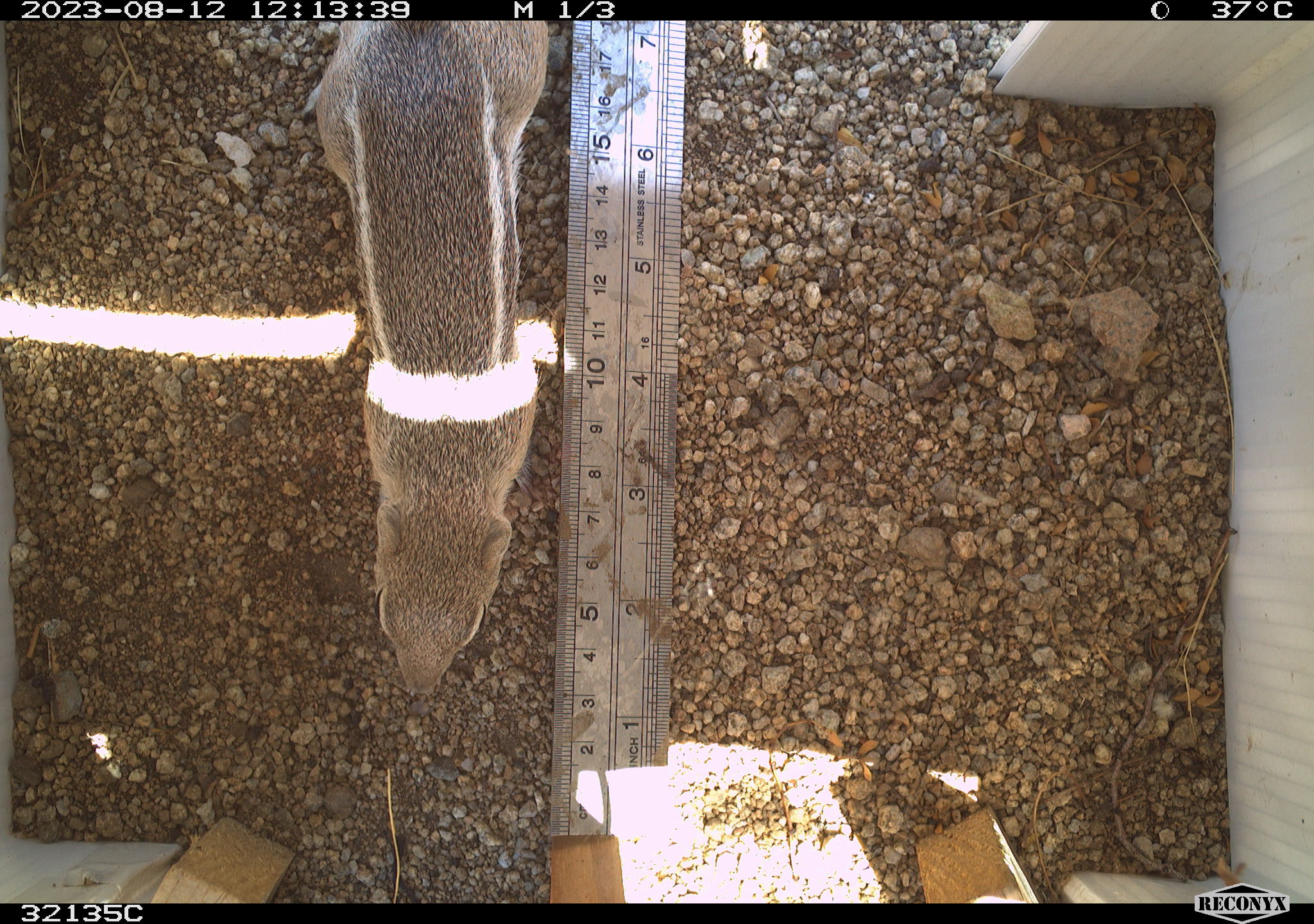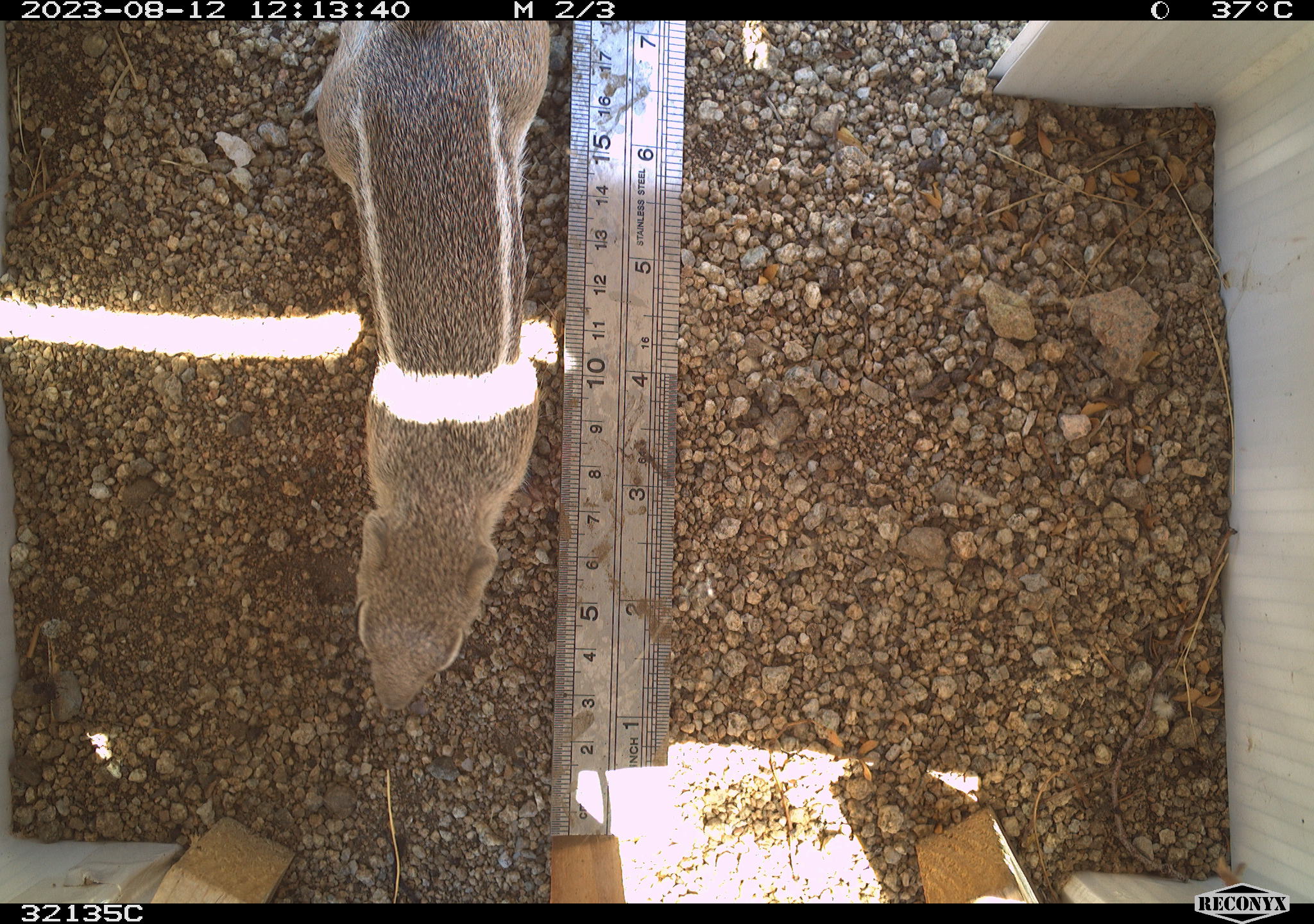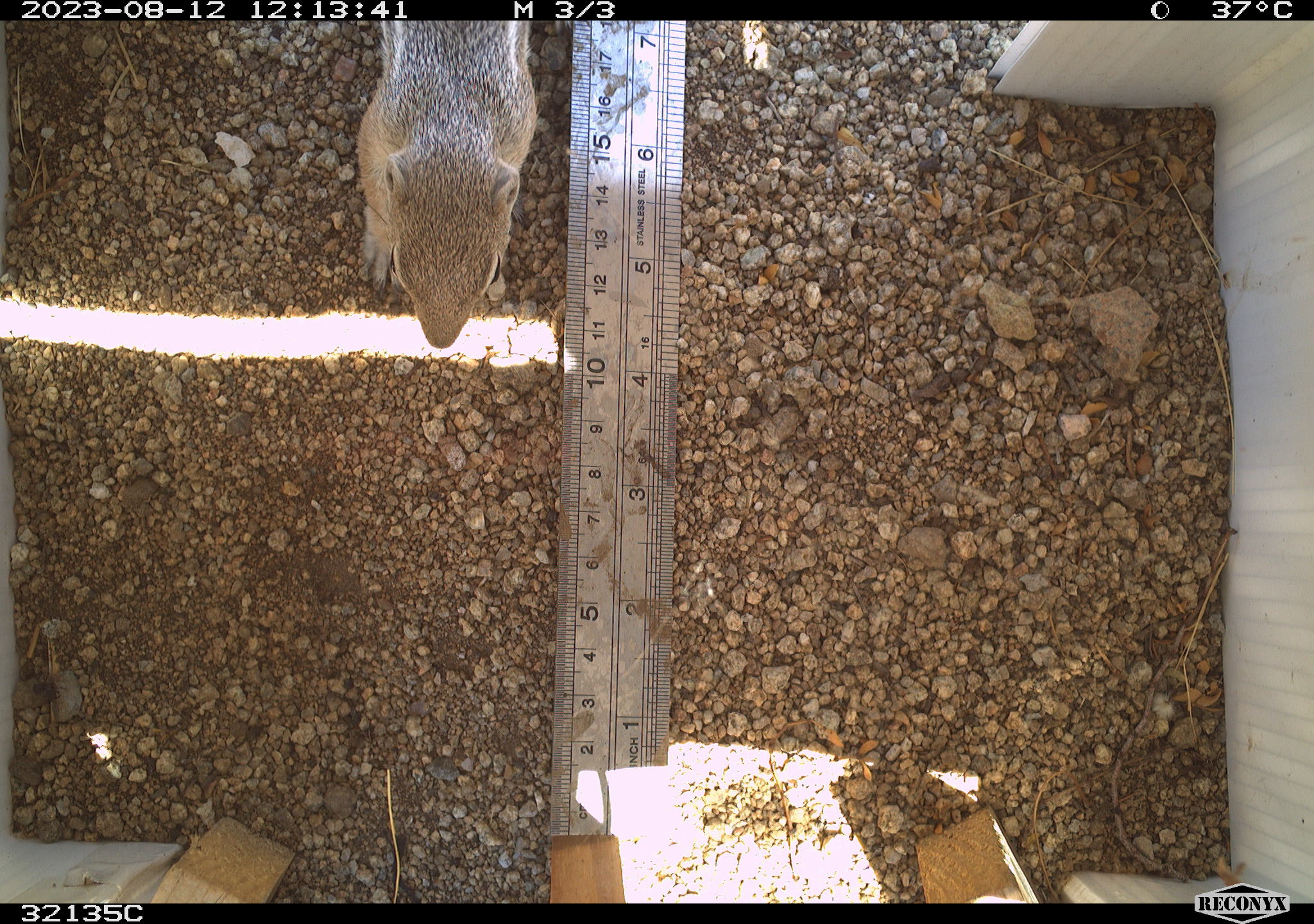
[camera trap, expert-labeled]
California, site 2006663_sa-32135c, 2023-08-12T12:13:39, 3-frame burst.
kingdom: Animalia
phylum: Chordata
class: Mammalia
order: Rodentia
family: Sciuridae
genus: Ammospermophilus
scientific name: Ammospermophilus leucurus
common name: white-tailed antelope squirrel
White-tailed antelope squirrel (Ammospermophilus leucurus).